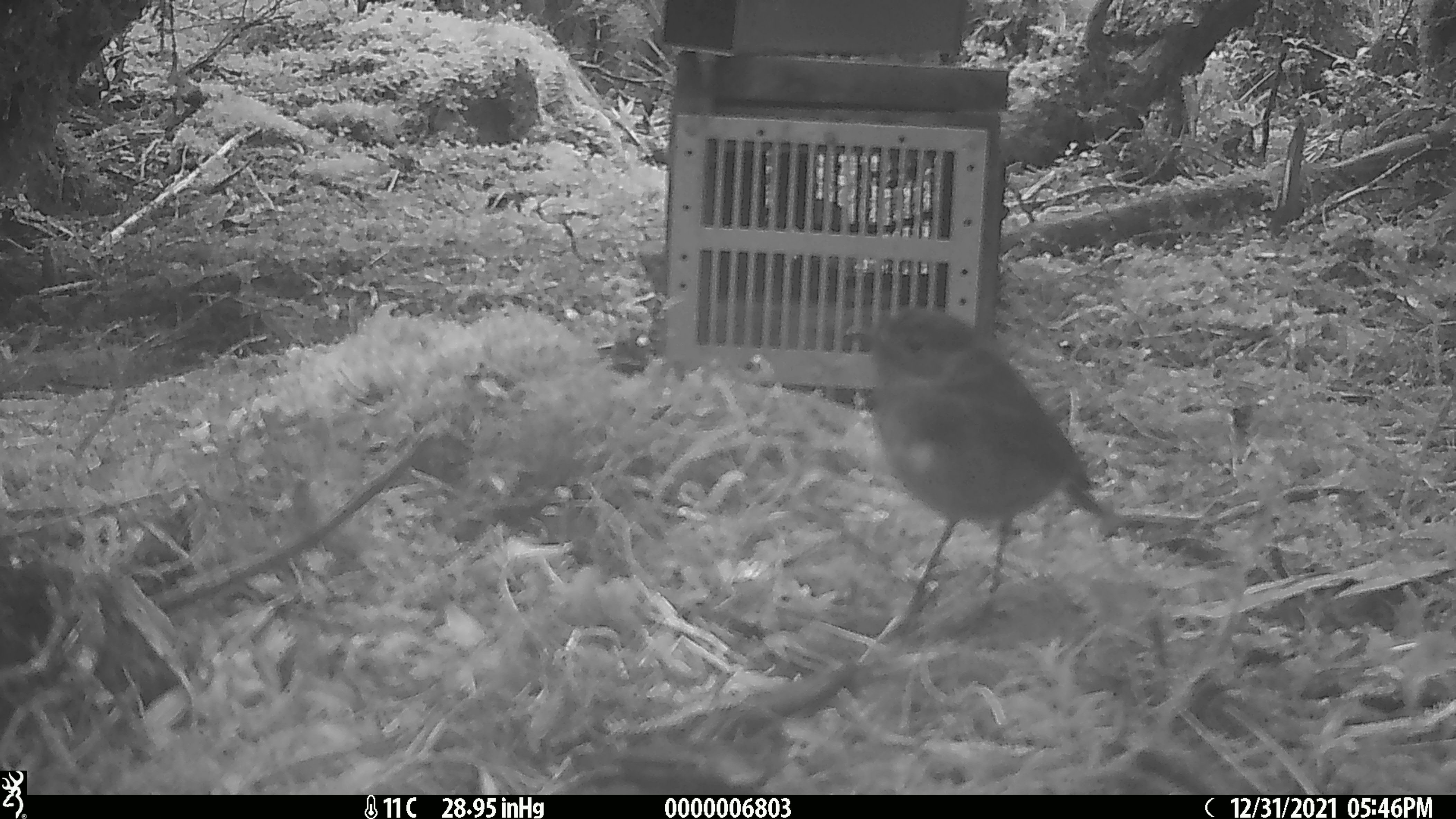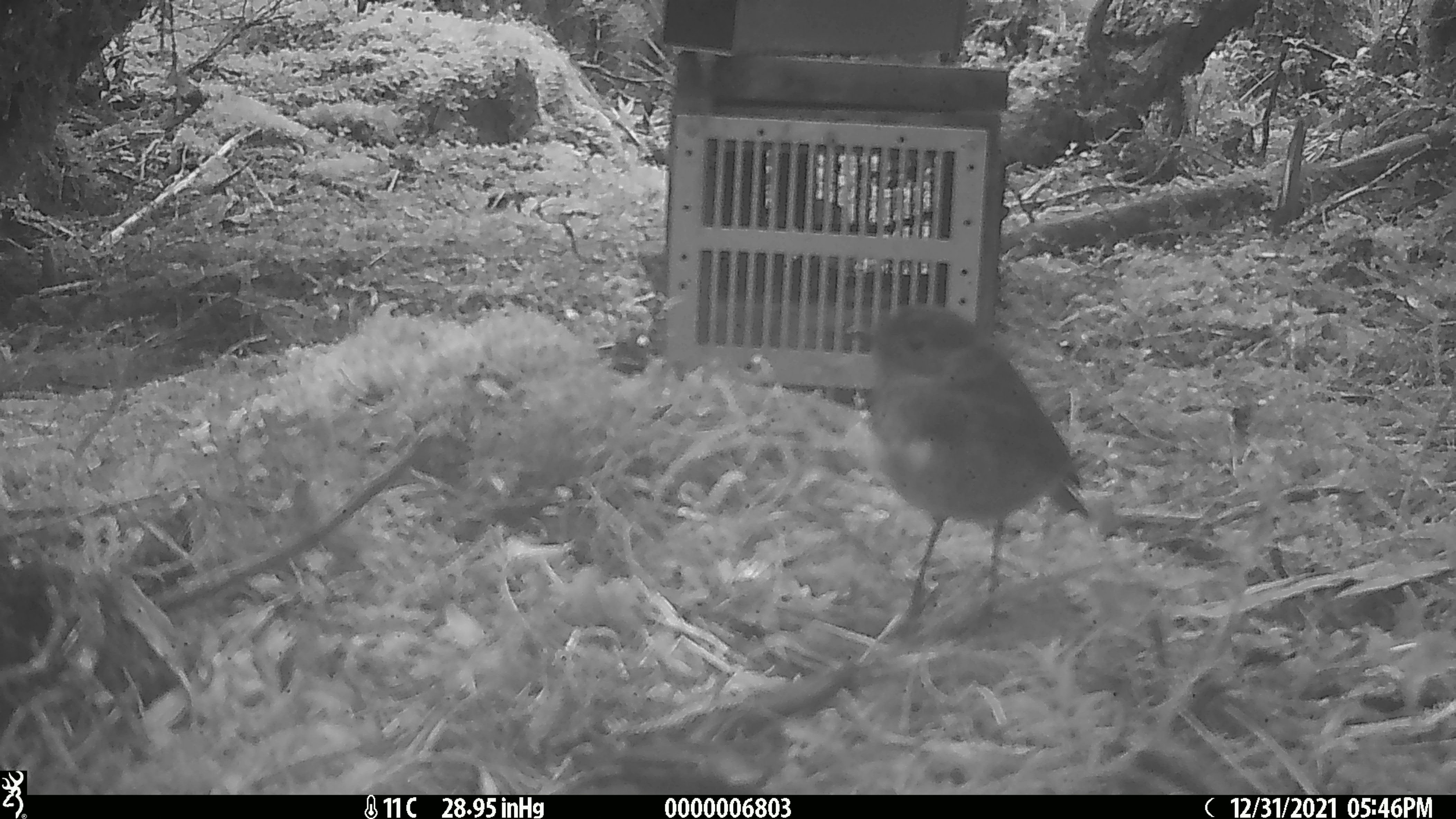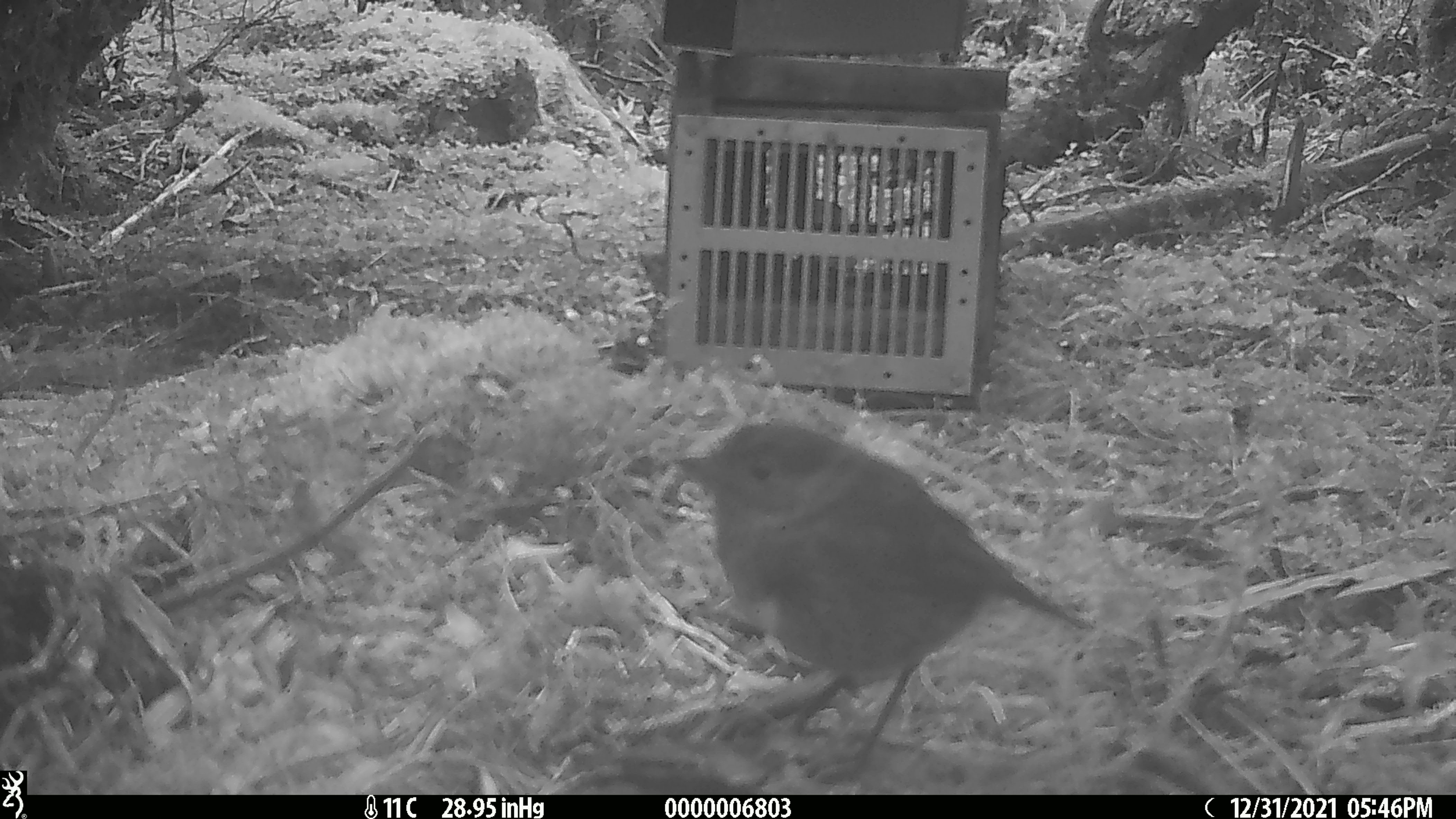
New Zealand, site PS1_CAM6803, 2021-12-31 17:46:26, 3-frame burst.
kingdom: Animalia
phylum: Chordata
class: Aves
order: Passeriformes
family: Petroicidae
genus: Petroica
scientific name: Petroica australis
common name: new zealand robin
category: robin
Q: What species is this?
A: Robin (new zealand robin) (Petroica australis).